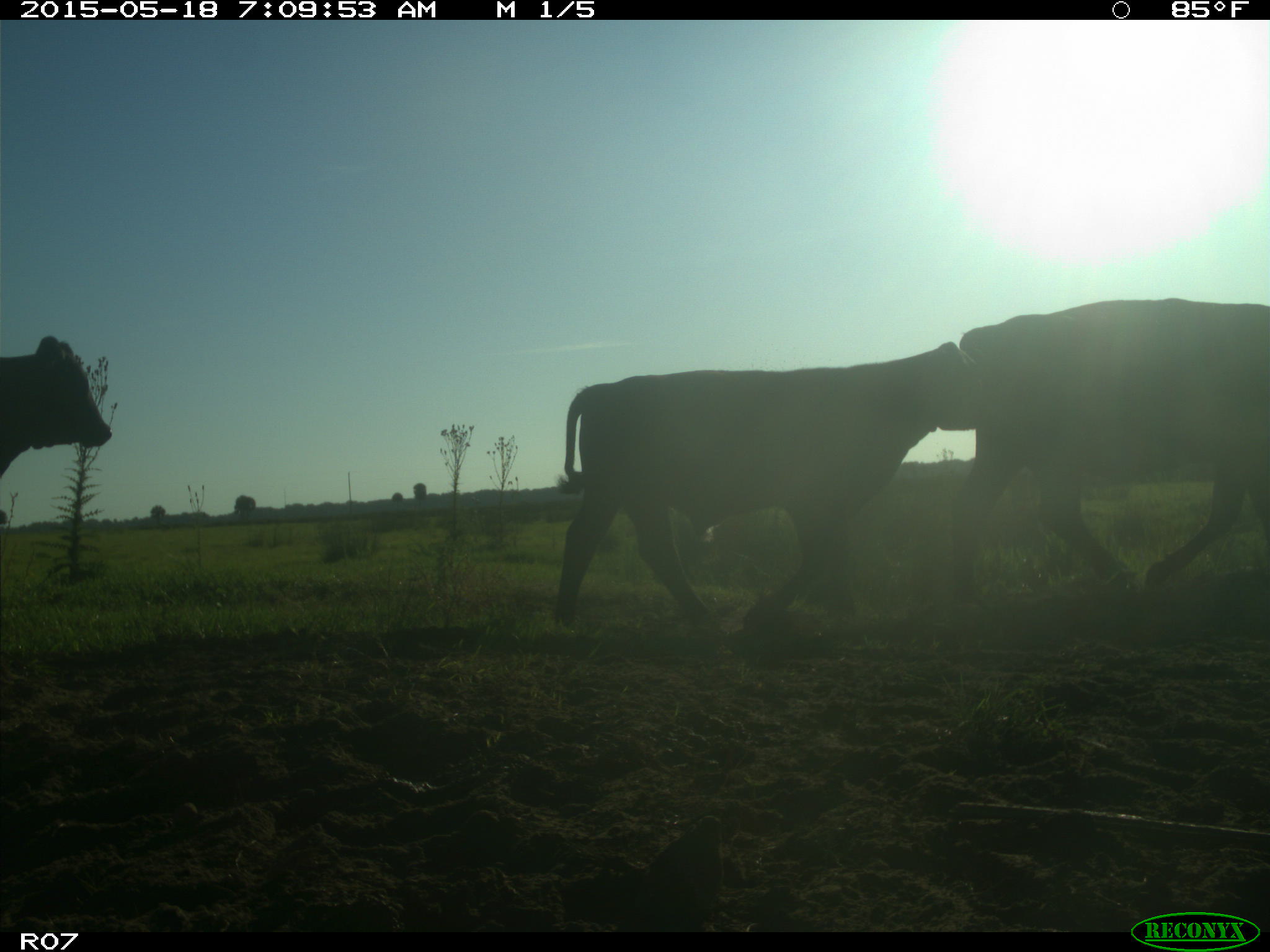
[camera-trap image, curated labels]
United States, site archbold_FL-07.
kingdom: Animalia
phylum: Chordata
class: Mammalia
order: Artiodactyla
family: Bovidae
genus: Bos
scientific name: Bos taurus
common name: domestic cow